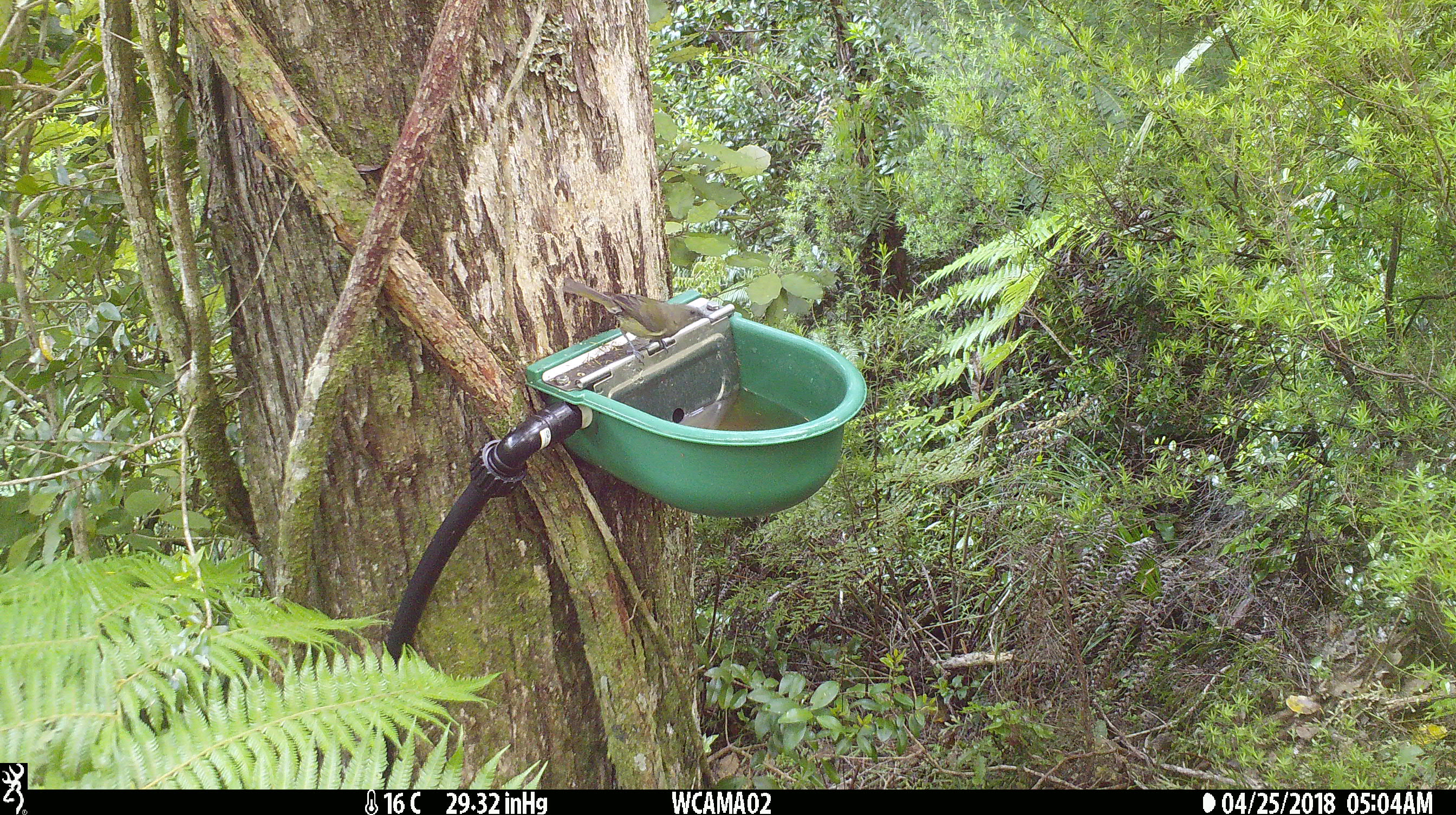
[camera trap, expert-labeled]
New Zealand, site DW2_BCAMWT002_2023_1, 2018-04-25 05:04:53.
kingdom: Animalia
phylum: Chordata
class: Aves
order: Passeriformes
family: Meliphagidae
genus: Anthornis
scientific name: Anthornis melanura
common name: new zealand bellbird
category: bellbird